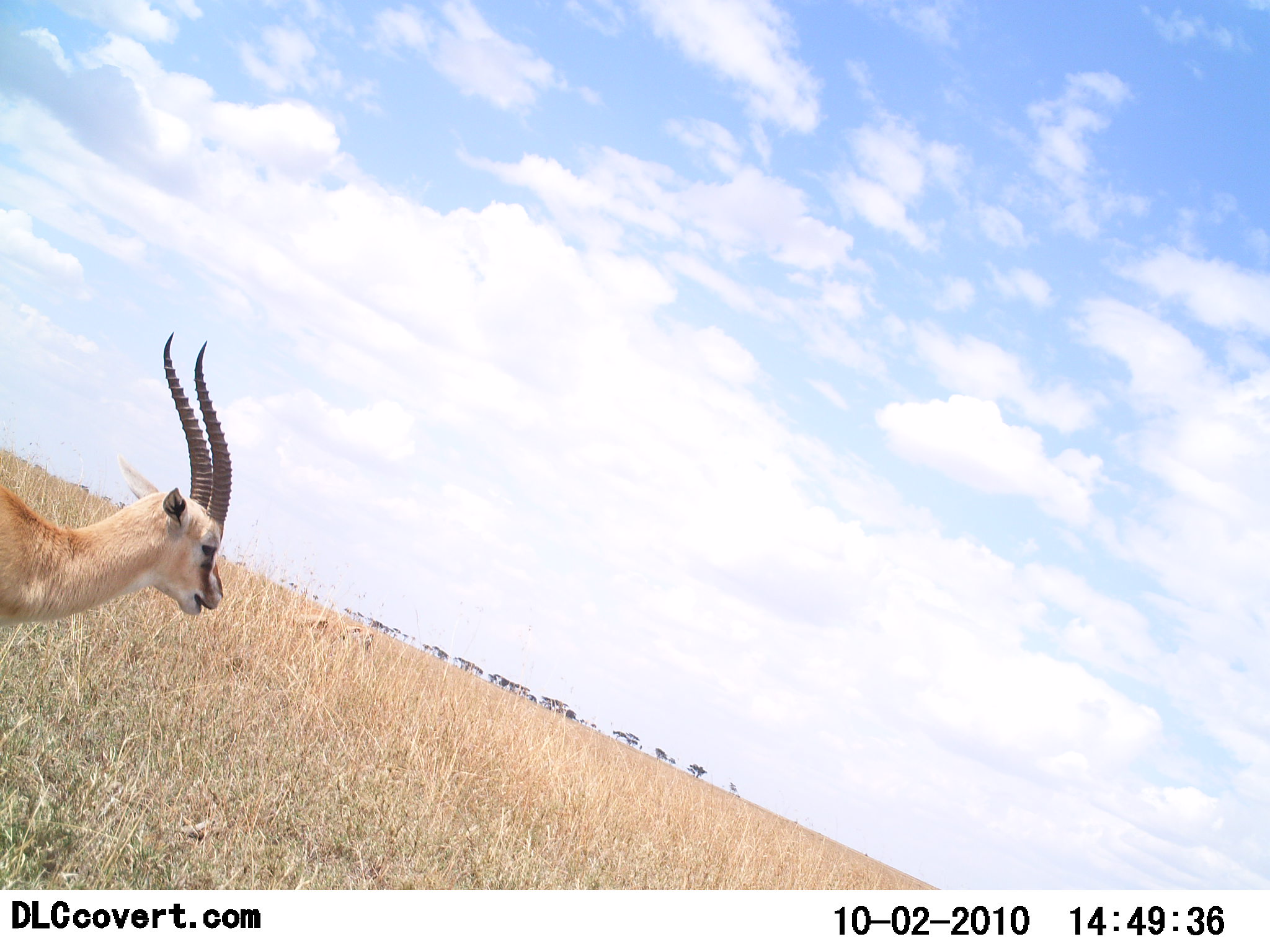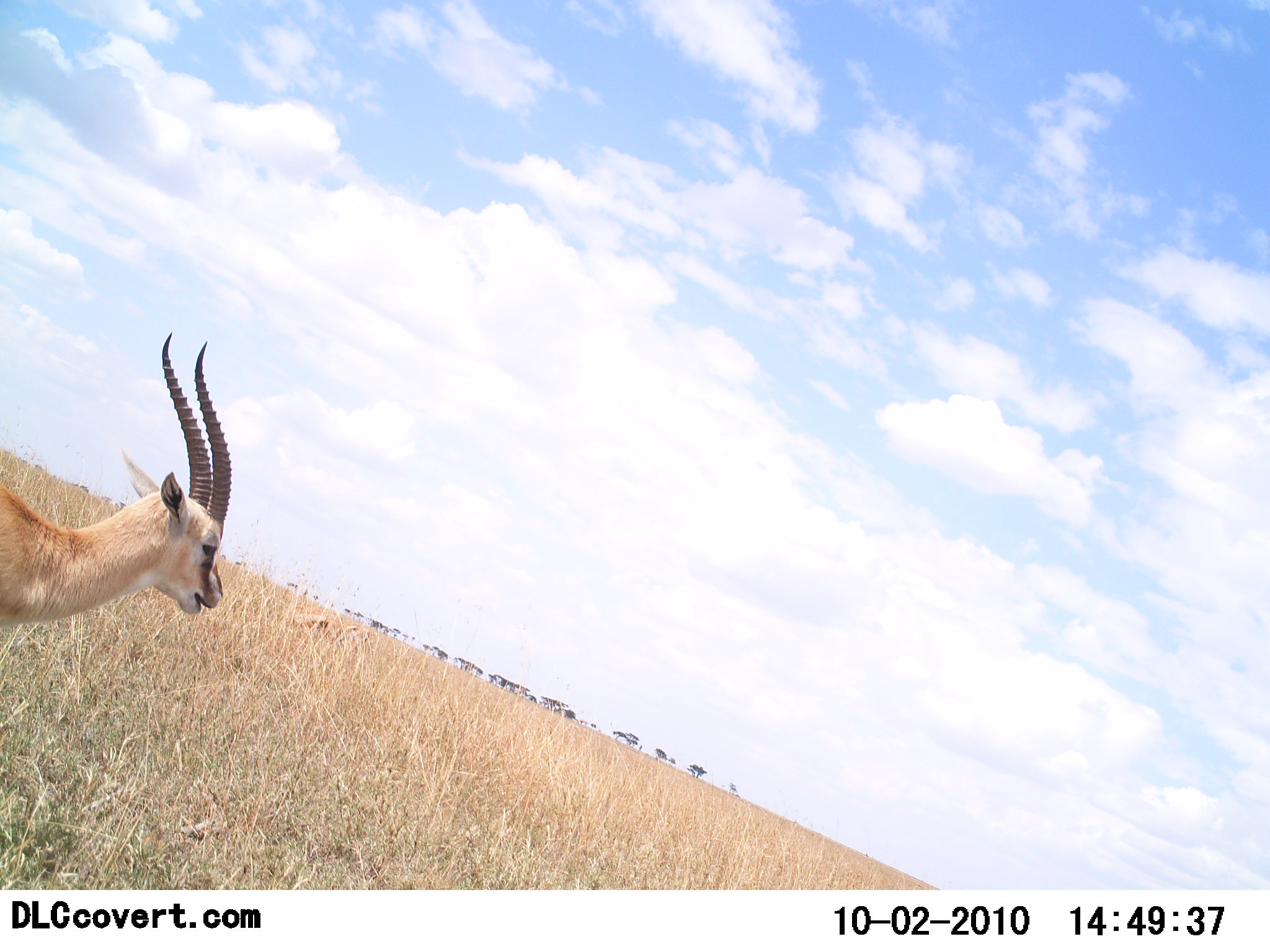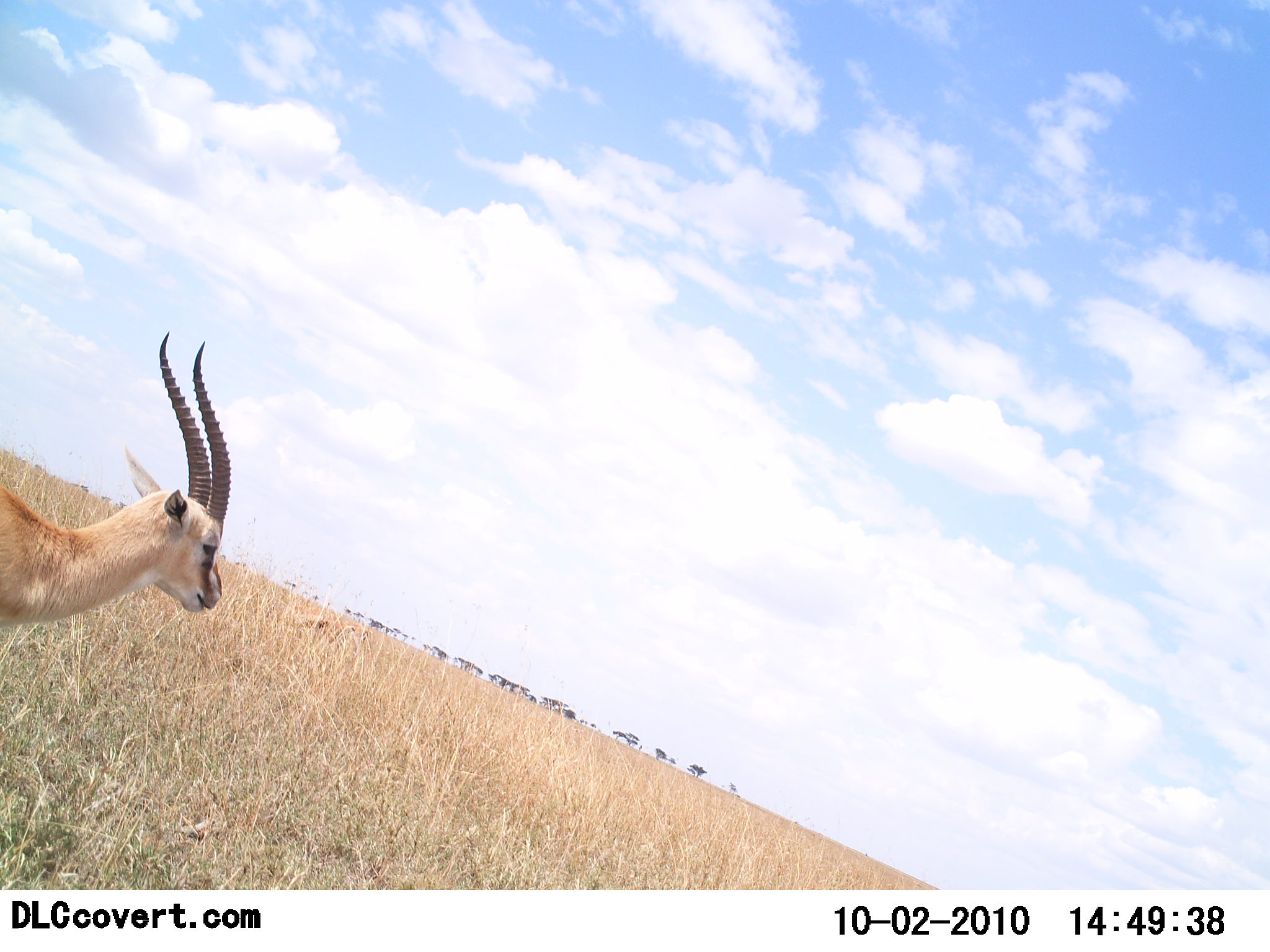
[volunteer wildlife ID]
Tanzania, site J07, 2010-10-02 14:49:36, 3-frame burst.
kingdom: Animalia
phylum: Chordata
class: Mammalia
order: Artiodactyla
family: Bovidae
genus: Eudorcas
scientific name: Eudorcas thomsonii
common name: thomson's gazelle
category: gazellethomsons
Gazellethomsons (thomson's gazelle) (Eudorcas thomsonii), count 1. Behavior (volunteer vote fractions): standing 87%, resting 0%, moving 13%, interacting 0%. Young present (vote fraction): 0%. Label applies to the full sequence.